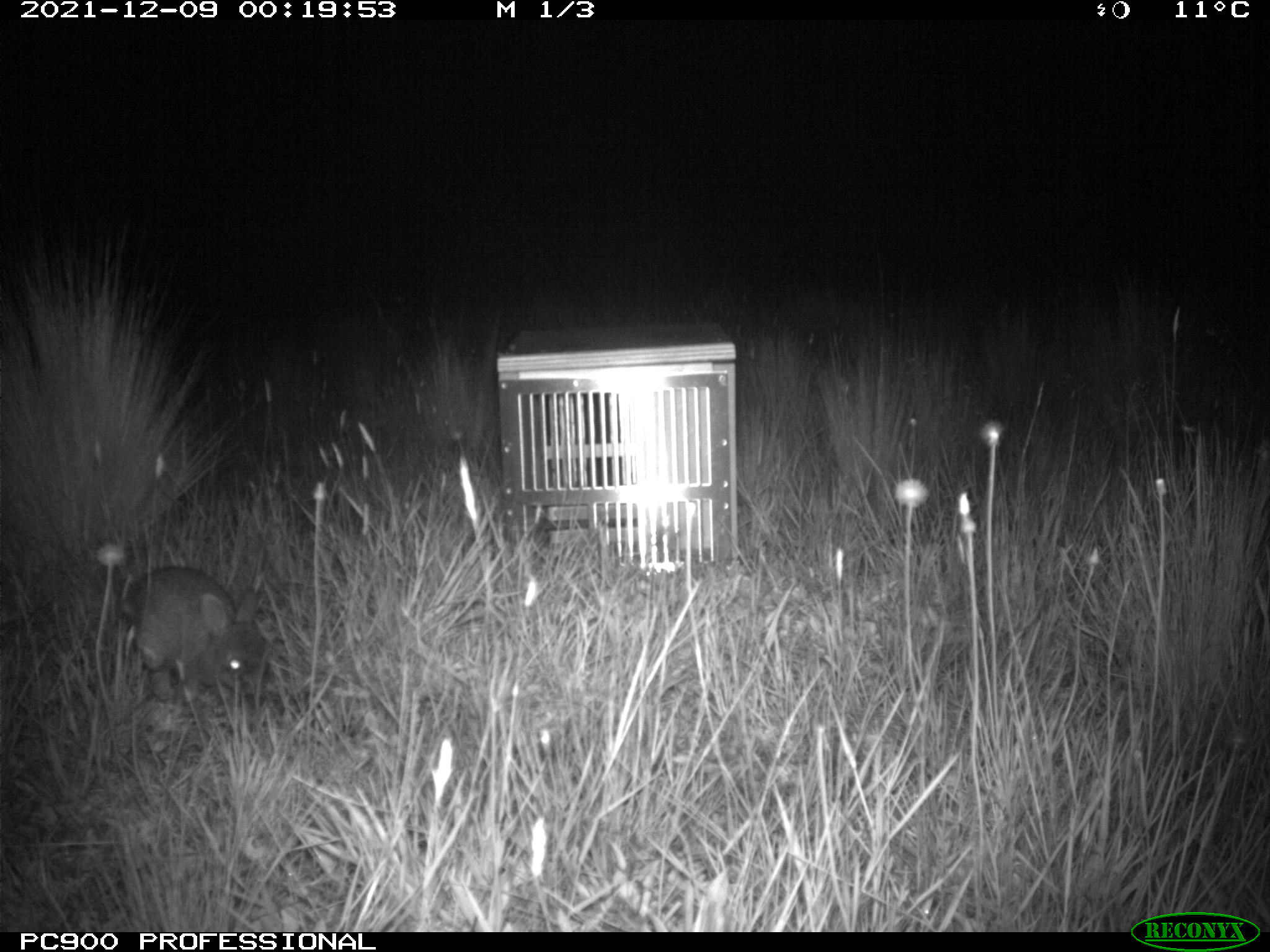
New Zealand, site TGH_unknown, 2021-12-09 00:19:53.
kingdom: Animalia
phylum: Chordata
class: Mammalia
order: Lagomorpha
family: Leporidae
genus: Oryctolagus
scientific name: Oryctolagus cuniculus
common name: european rabbit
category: rabbit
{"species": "rabbit (european rabbit) (Oryctolagus cuniculus)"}